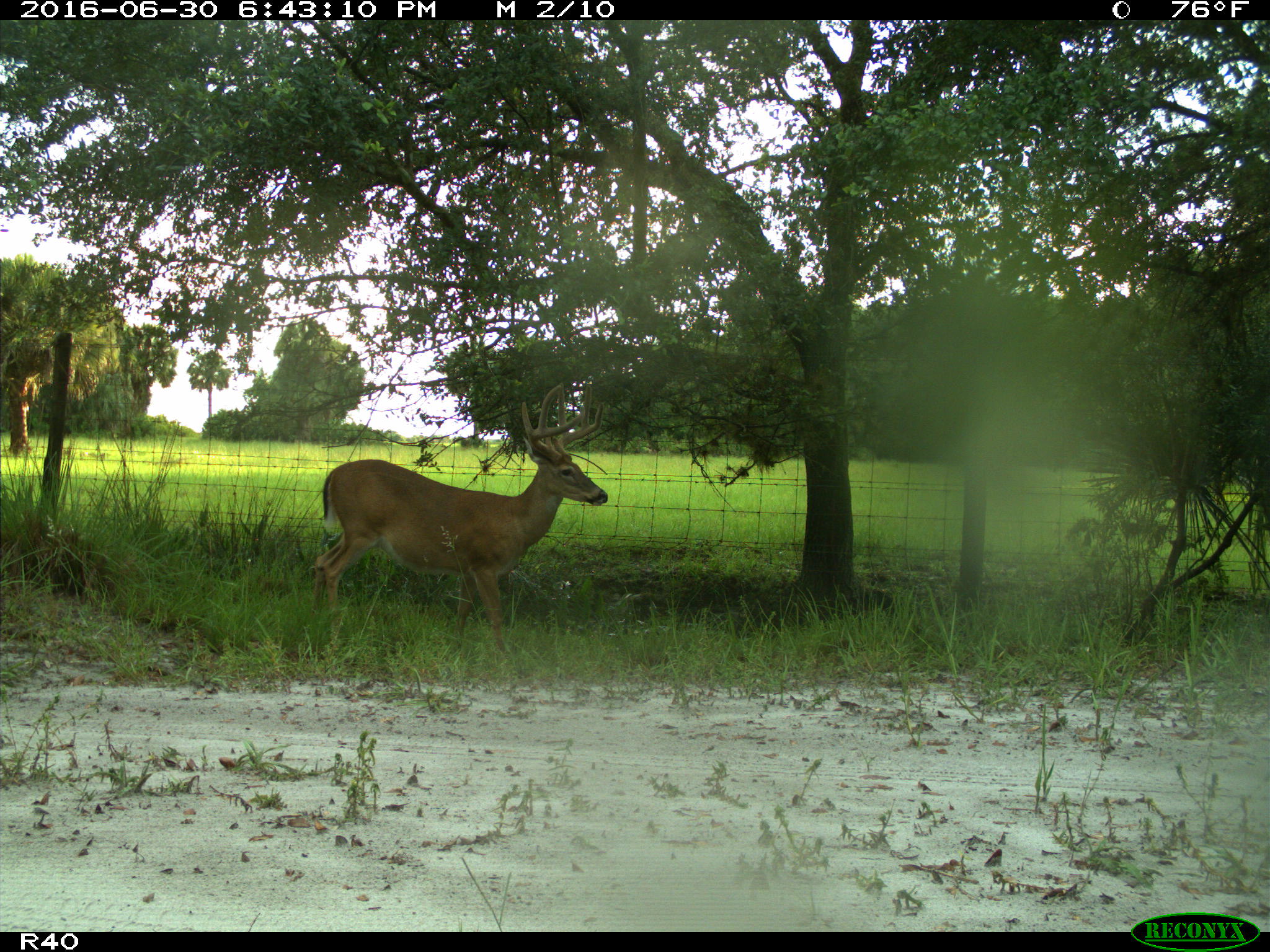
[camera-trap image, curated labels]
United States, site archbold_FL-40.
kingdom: Animalia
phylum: Chordata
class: Mammalia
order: Artiodactyla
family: Cervidae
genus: Odocoileus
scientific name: Odocoileus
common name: deer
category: unidentified deer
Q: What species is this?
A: Unidentified deer (deer) (Odocoileus).